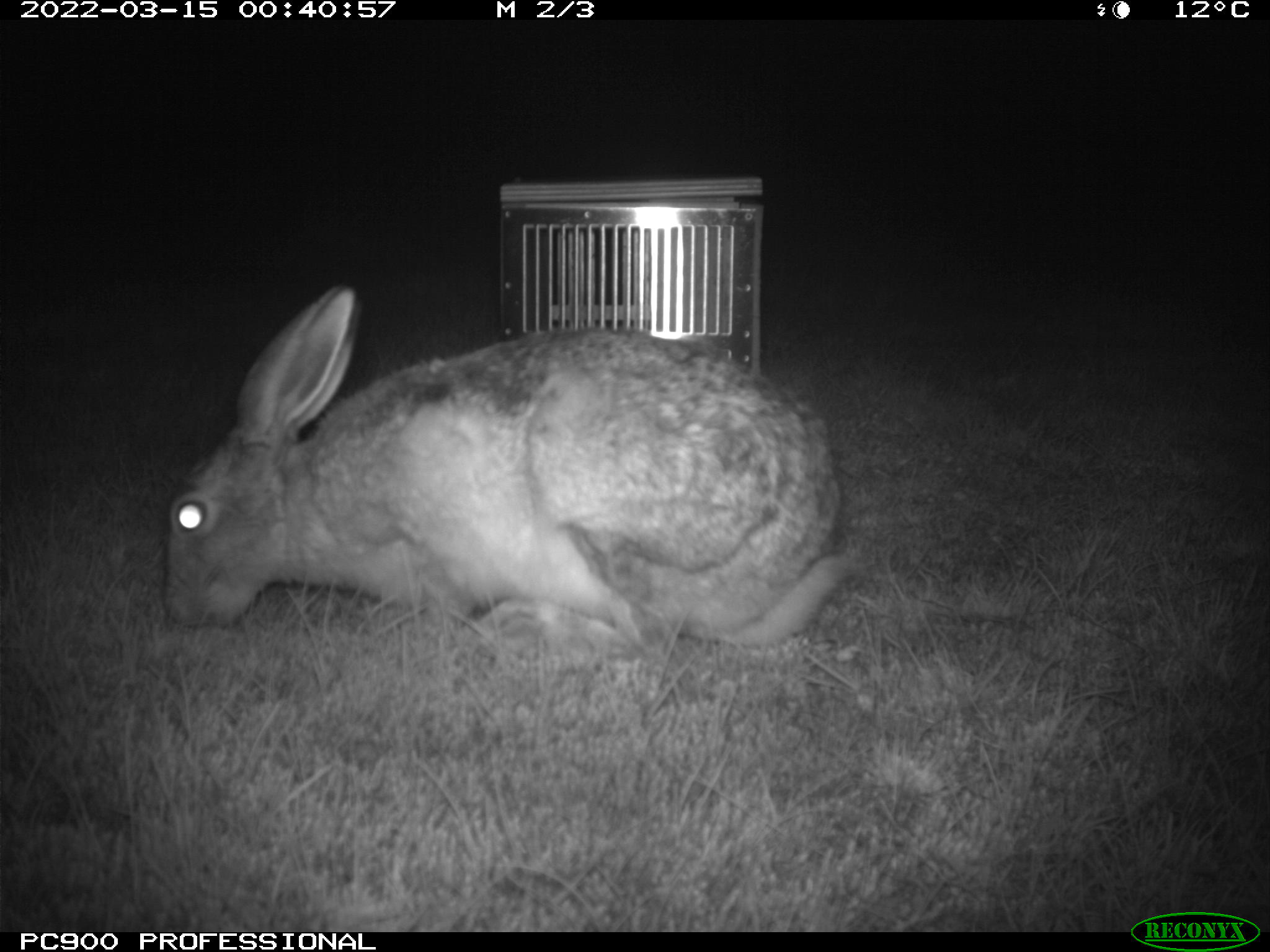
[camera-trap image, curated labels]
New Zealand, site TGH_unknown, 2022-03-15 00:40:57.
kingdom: Animalia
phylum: Chordata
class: Mammalia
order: Lagomorpha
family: Leporidae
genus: Lepus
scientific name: Lepus europaeus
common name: brown hare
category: hare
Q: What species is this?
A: Hare (brown hare) (Lepus europaeus).